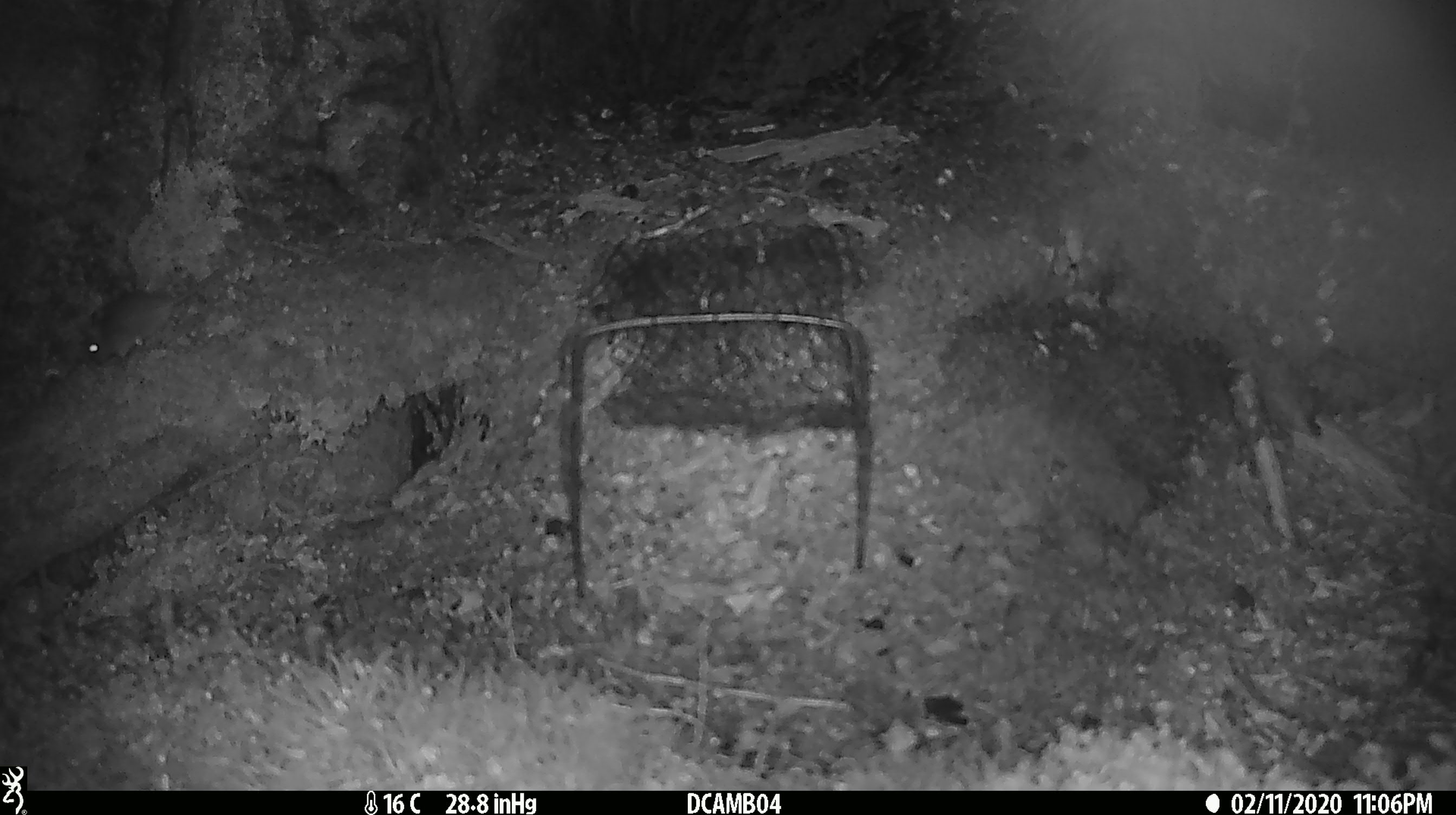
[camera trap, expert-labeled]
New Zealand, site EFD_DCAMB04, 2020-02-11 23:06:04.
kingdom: Animalia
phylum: Chordata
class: Mammalia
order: Rodentia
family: Muridae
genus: Mus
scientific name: Mus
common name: mouse